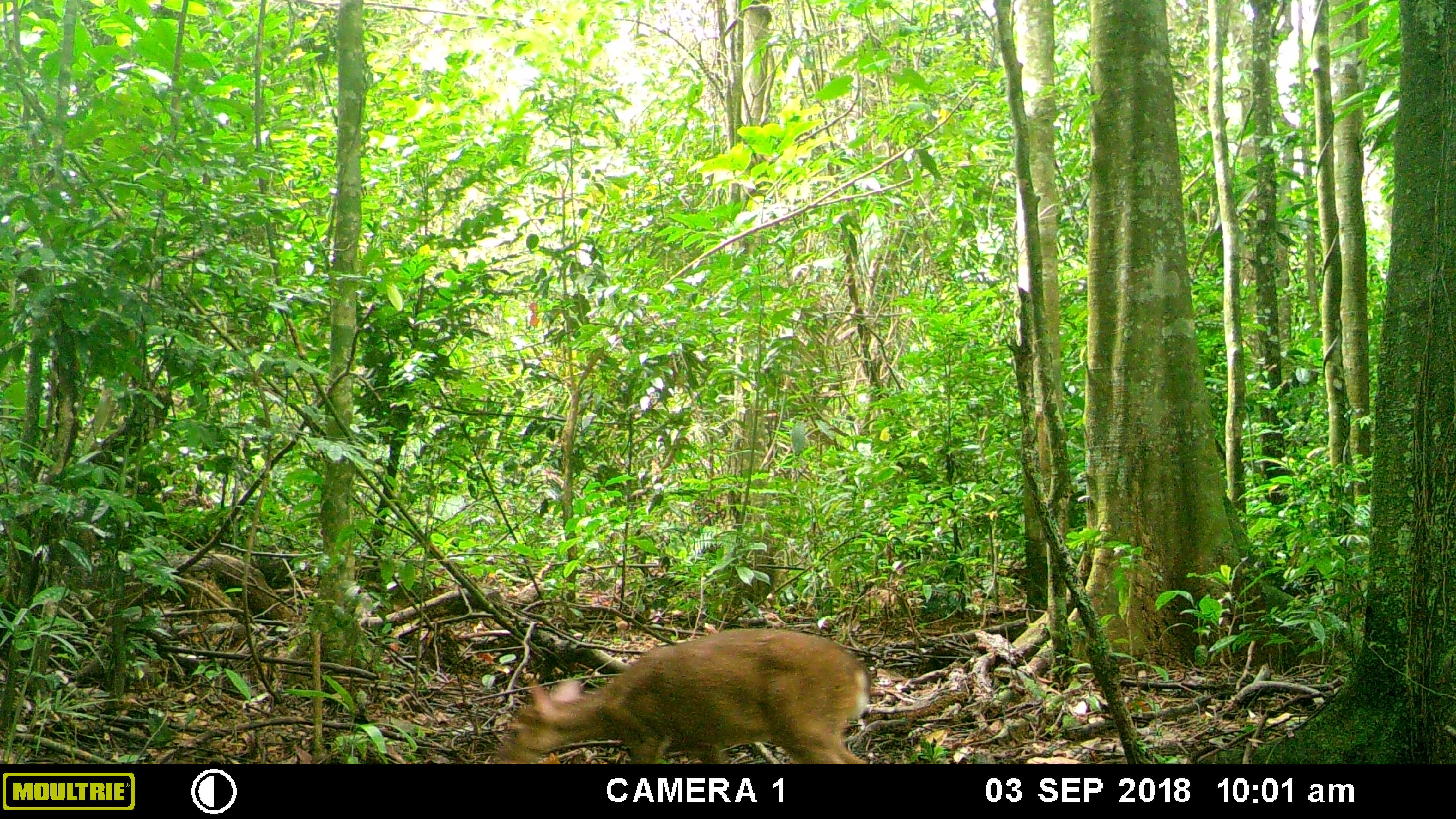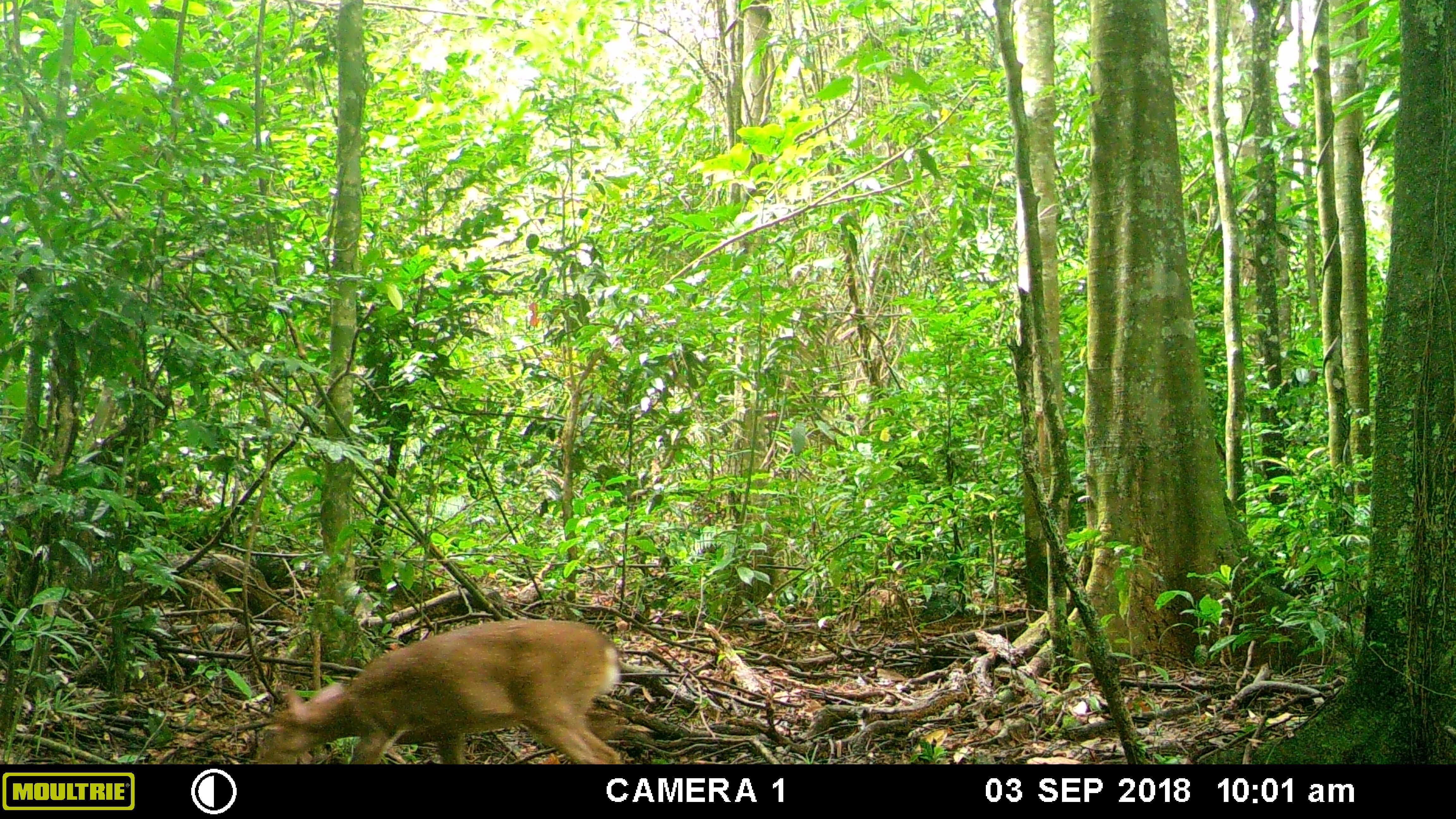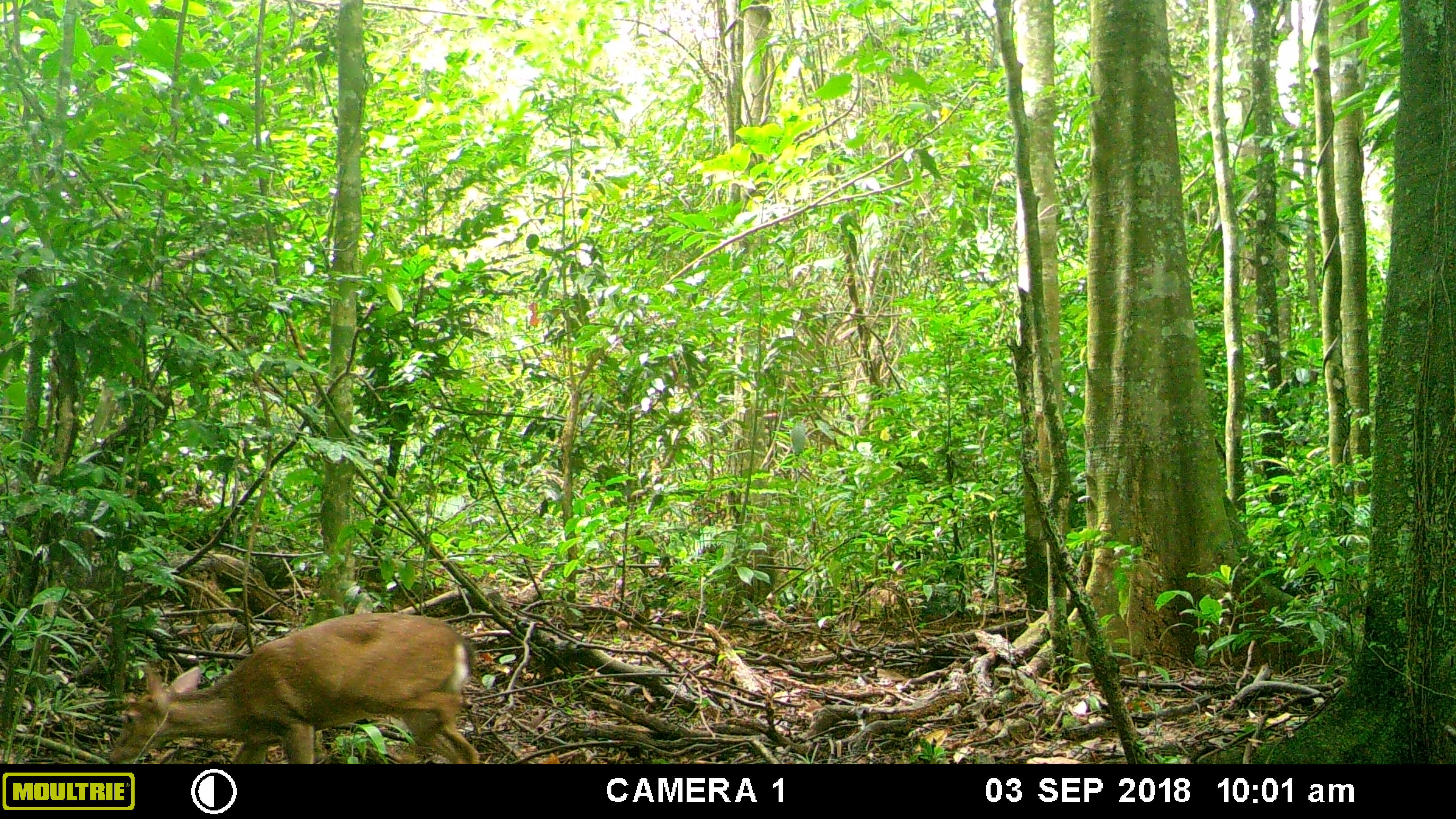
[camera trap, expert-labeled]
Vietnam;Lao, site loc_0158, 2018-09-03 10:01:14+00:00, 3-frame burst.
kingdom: Animalia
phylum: Chordata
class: Mammalia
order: Artiodactyla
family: Cervidae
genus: Muntiacus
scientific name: Muntiacus rooseveltorum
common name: roosevelt's muntjac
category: roosevelts muntjac group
Roosevelts muntjac group (roosevelt's muntjac) (Muntiacus rooseveltorum). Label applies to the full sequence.